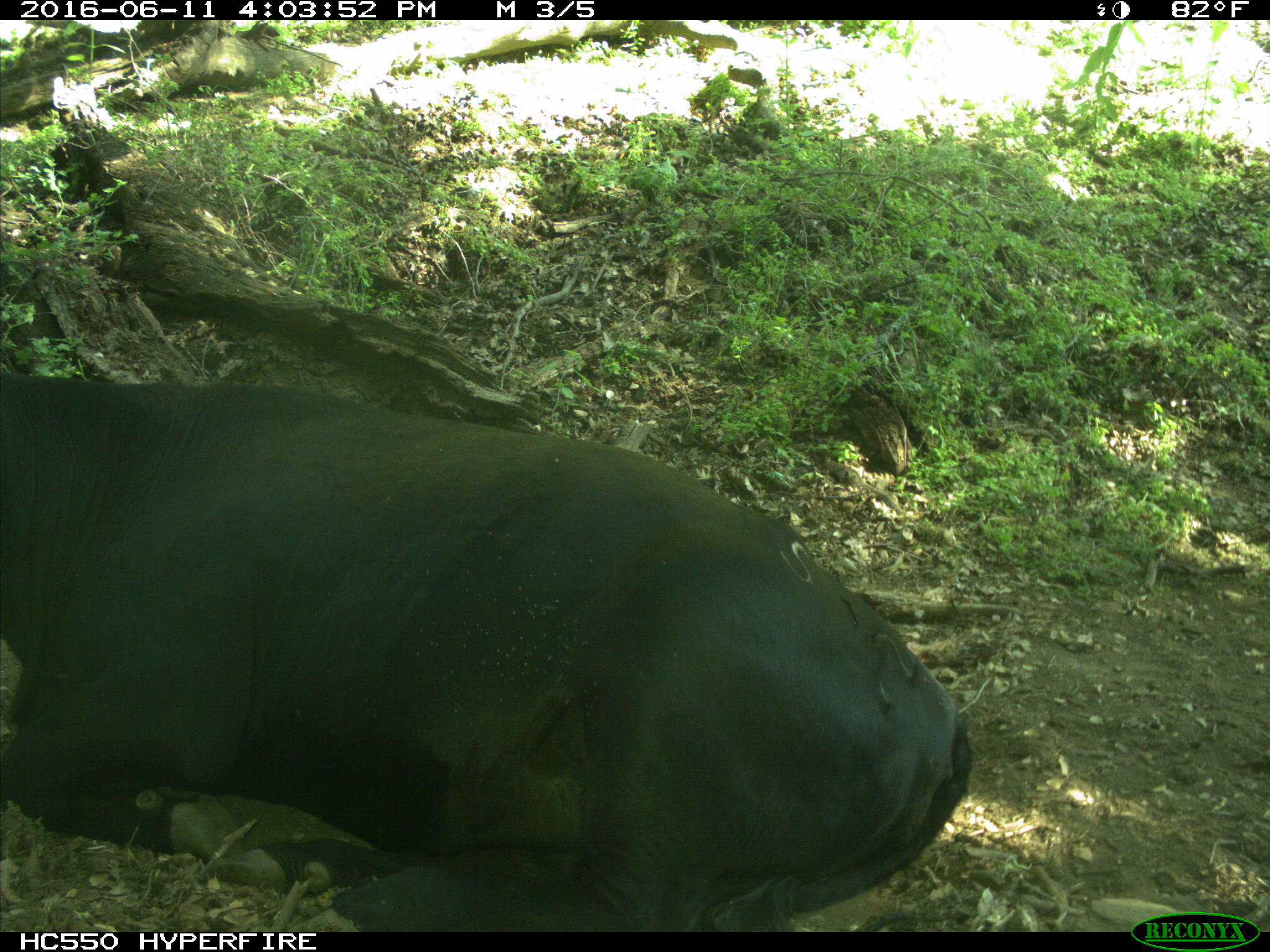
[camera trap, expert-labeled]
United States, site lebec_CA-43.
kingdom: Animalia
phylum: Chordata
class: Mammalia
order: Artiodactyla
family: Bovidae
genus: Bos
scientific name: Bos taurus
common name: domestic cow